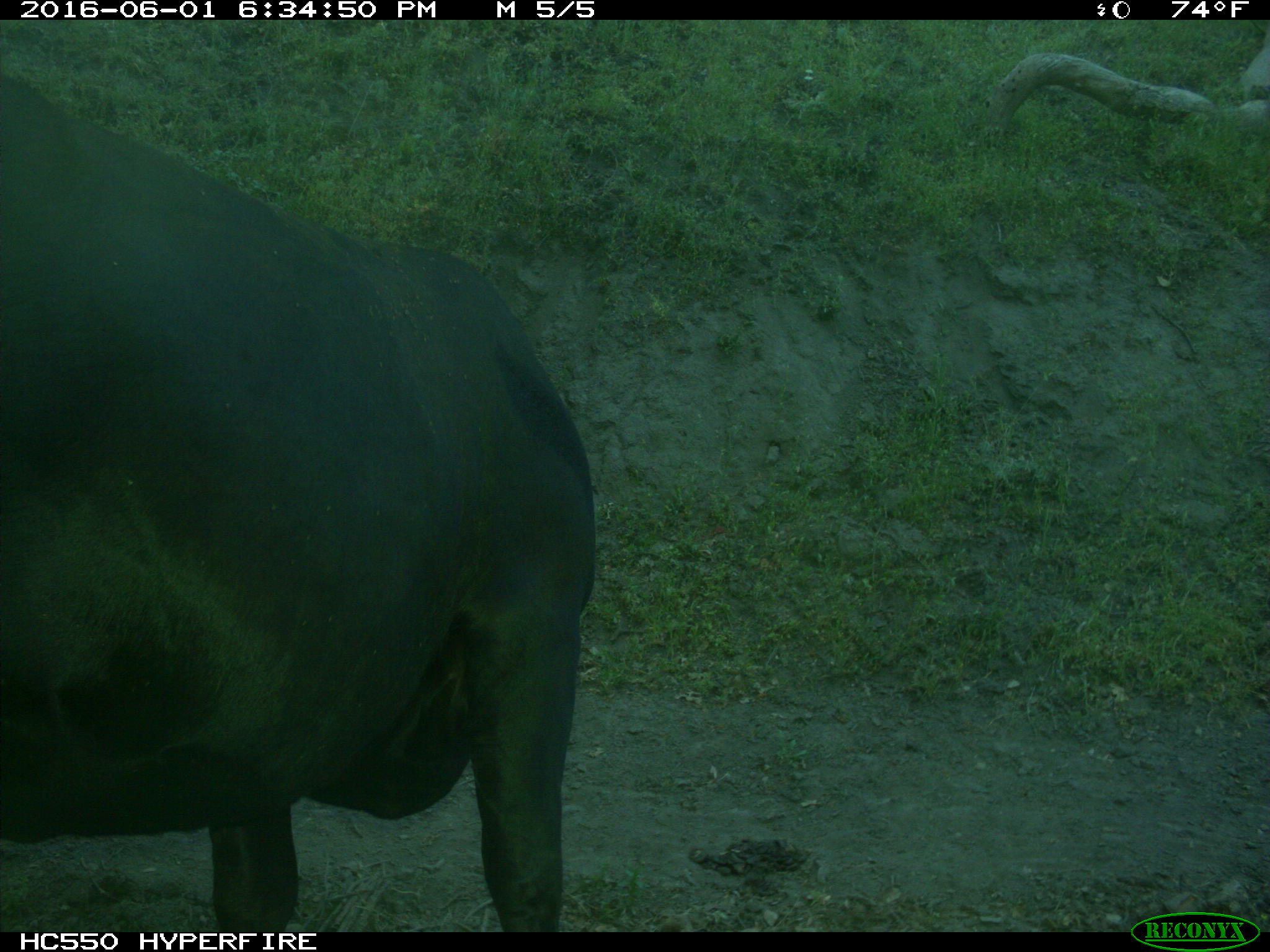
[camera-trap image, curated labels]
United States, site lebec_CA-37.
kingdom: Animalia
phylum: Chordata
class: Mammalia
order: Artiodactyla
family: Bovidae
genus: Bos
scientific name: Bos taurus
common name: domestic cow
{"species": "Bos taurus (domestic cow)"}